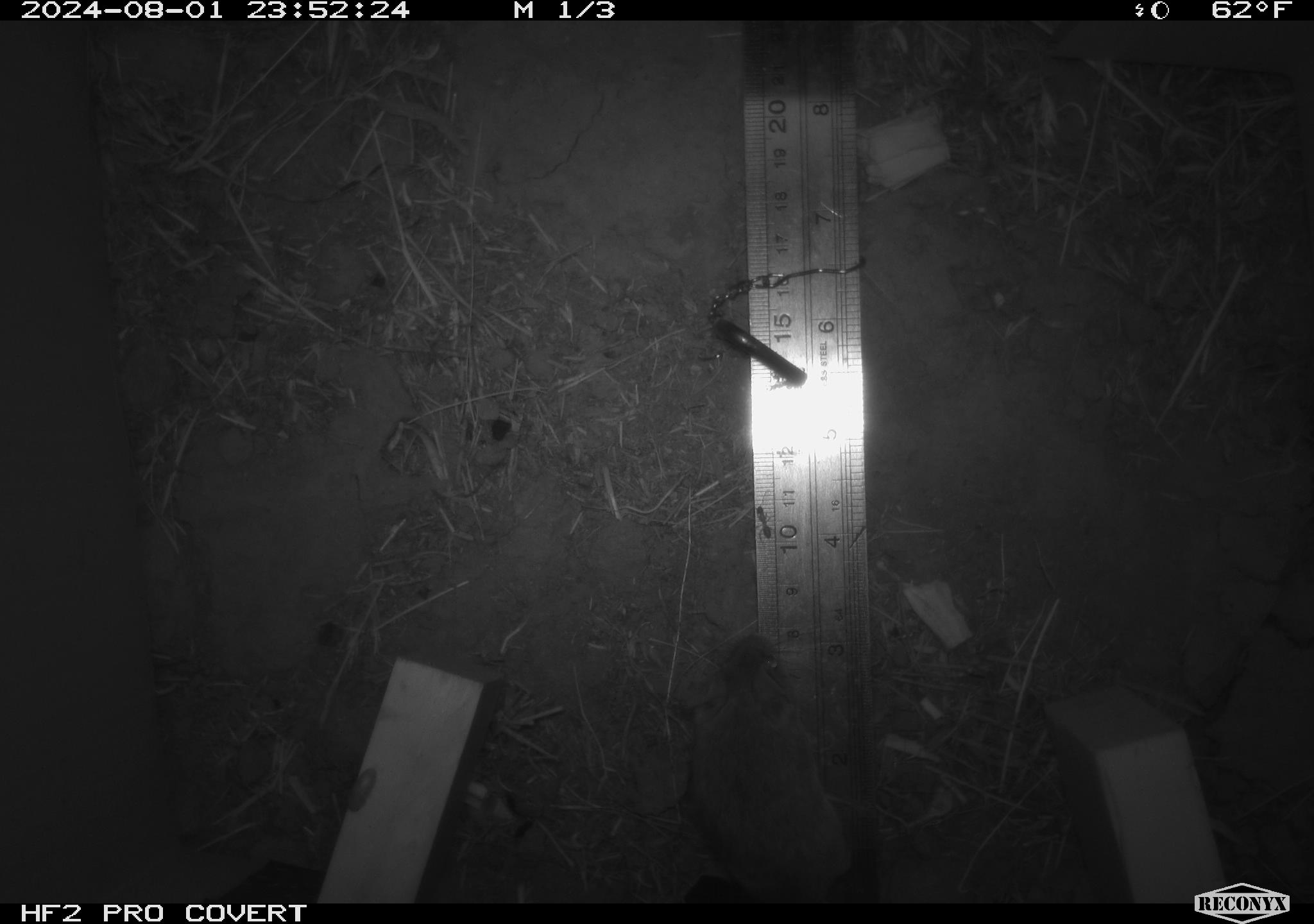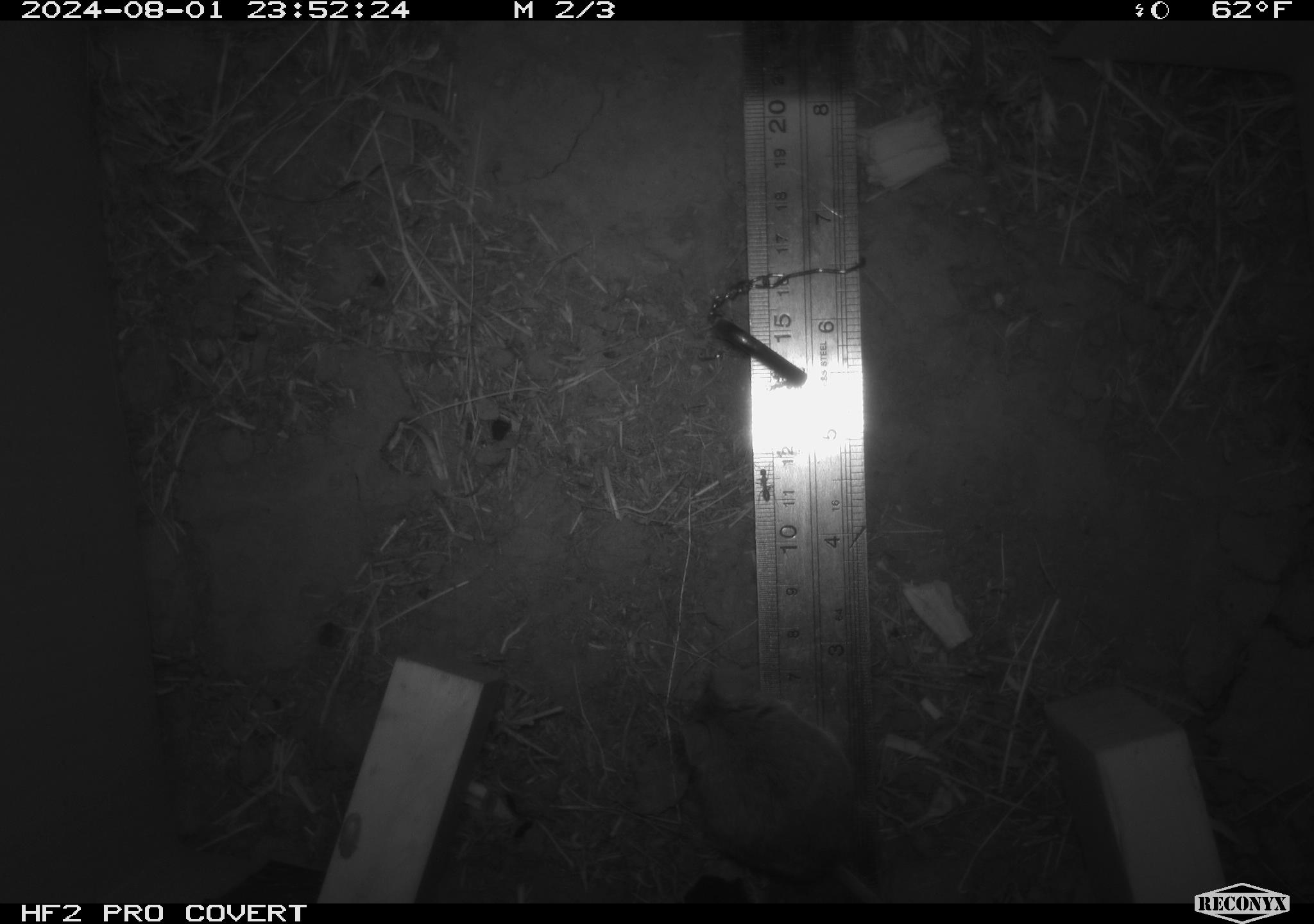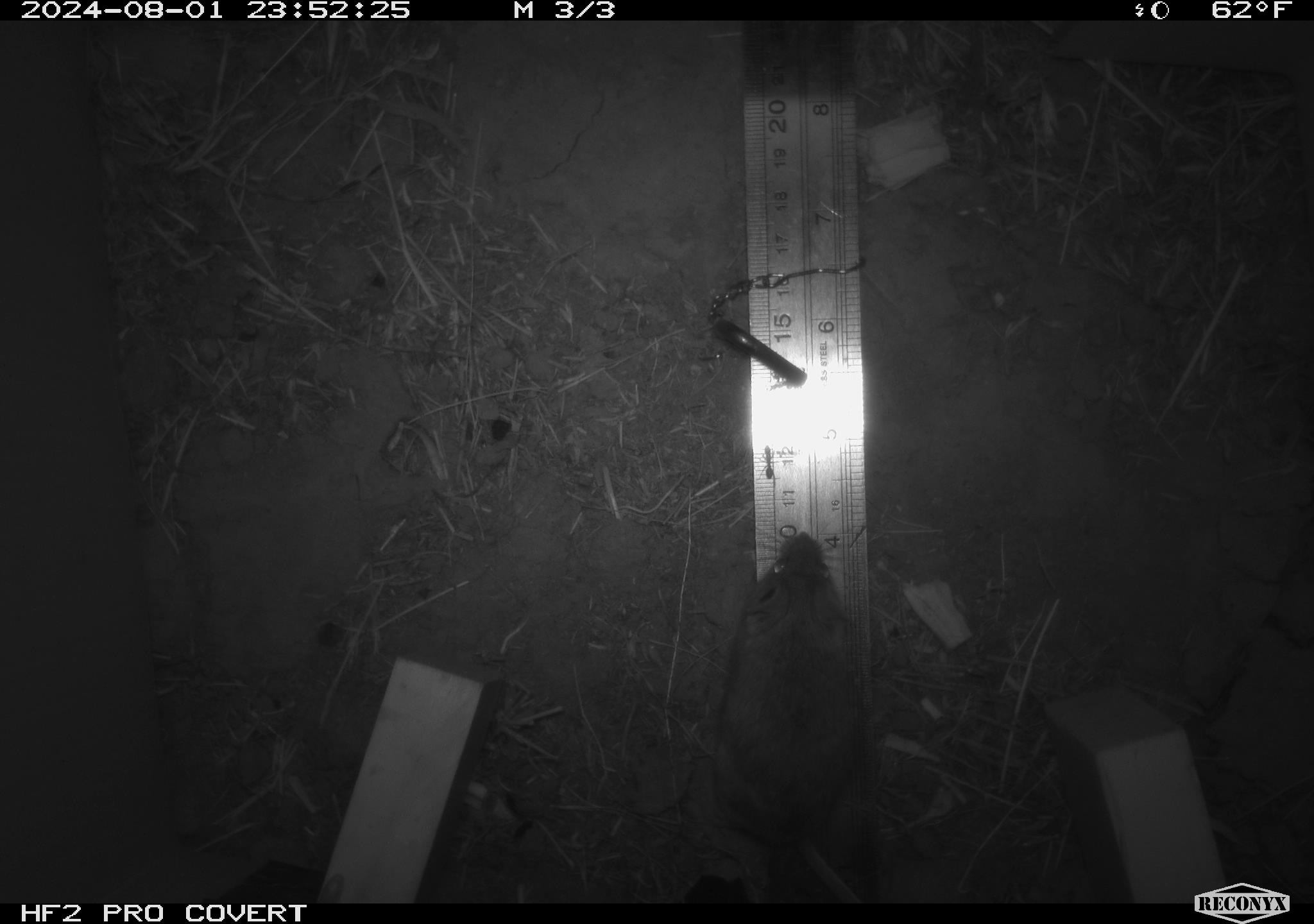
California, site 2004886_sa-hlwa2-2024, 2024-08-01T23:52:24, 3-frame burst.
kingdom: Animalia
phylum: Chordata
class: Mammalia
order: Rodentia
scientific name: Rodentia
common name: mouse species